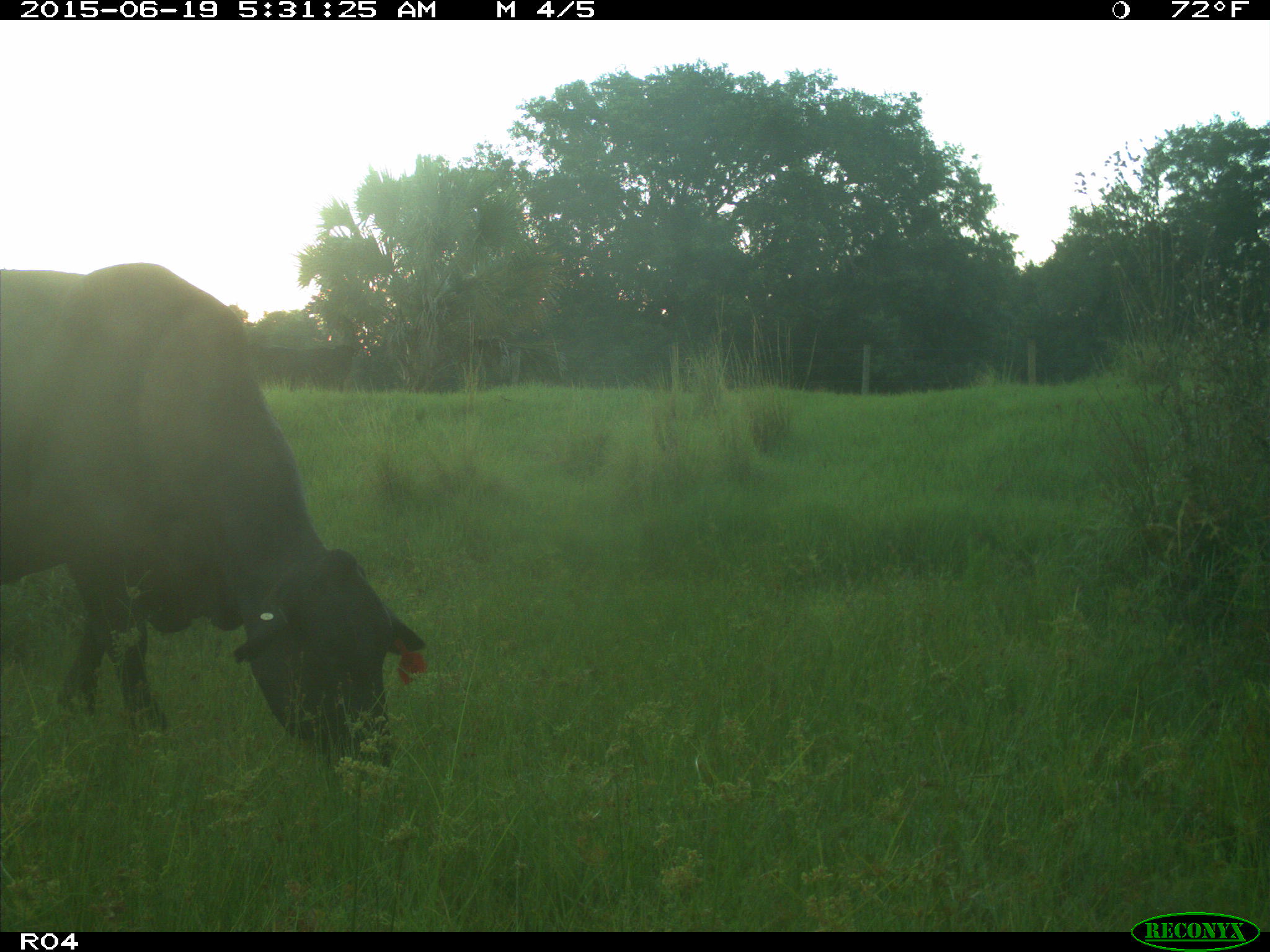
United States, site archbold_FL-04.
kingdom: Animalia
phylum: Chordata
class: Mammalia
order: Artiodactyla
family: Bovidae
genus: Bos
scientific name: Bos taurus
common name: domestic cow